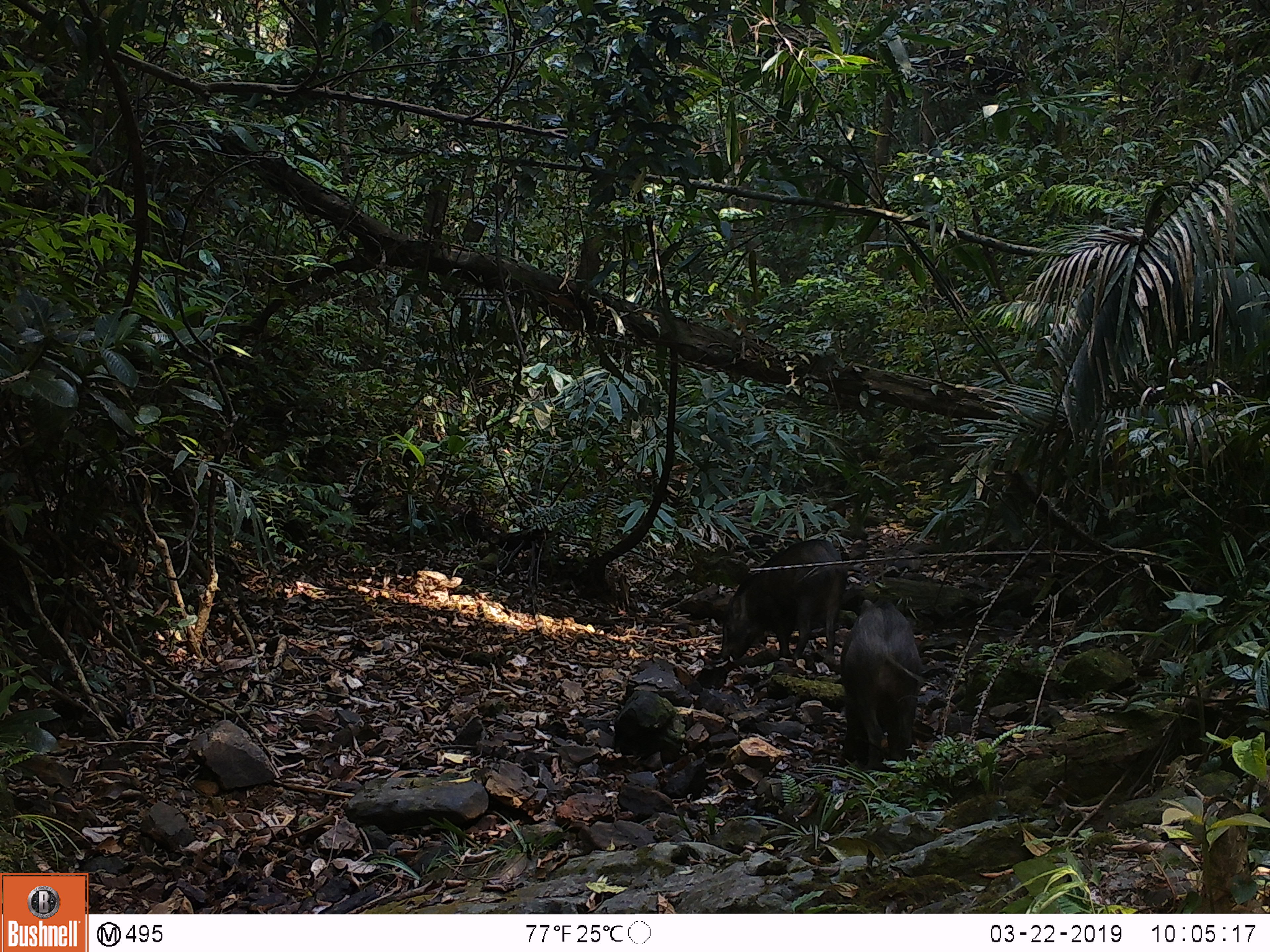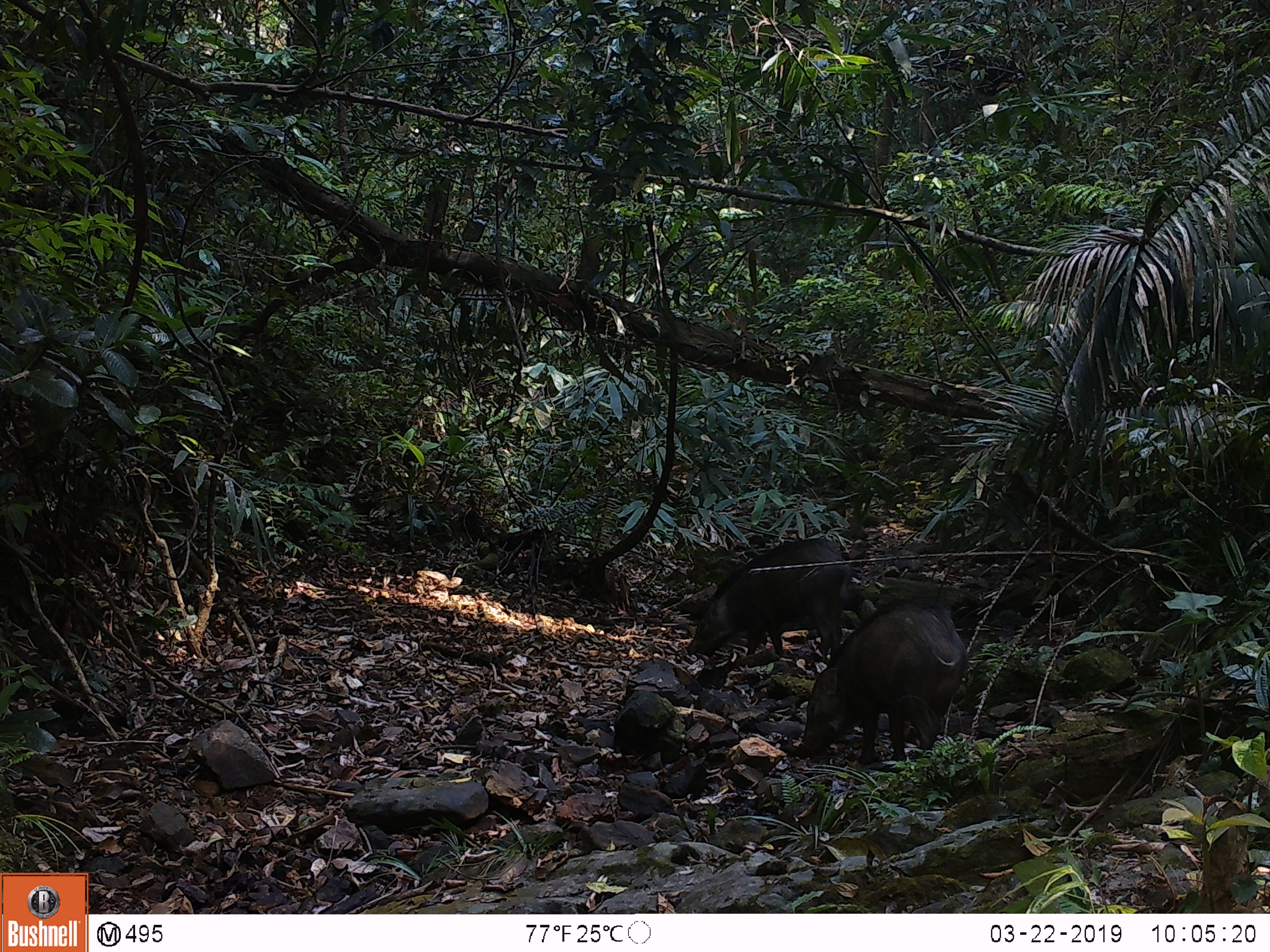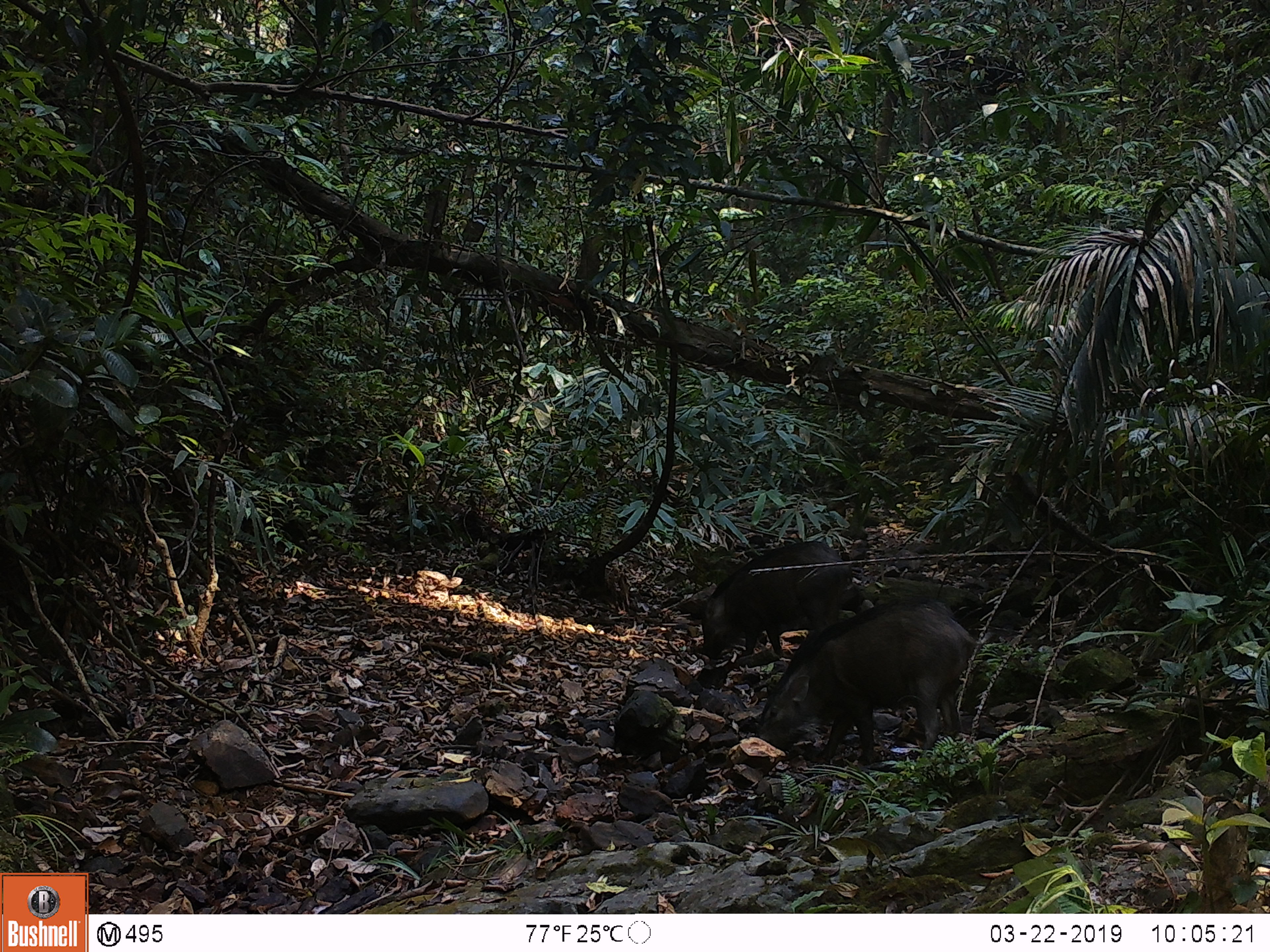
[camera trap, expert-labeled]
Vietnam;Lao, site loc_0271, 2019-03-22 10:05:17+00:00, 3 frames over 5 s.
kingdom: Animalia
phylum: Chordata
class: Mammalia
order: Artiodactyla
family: Suidae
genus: Sus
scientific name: Sus scrofa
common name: eurasian wild pig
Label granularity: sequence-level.